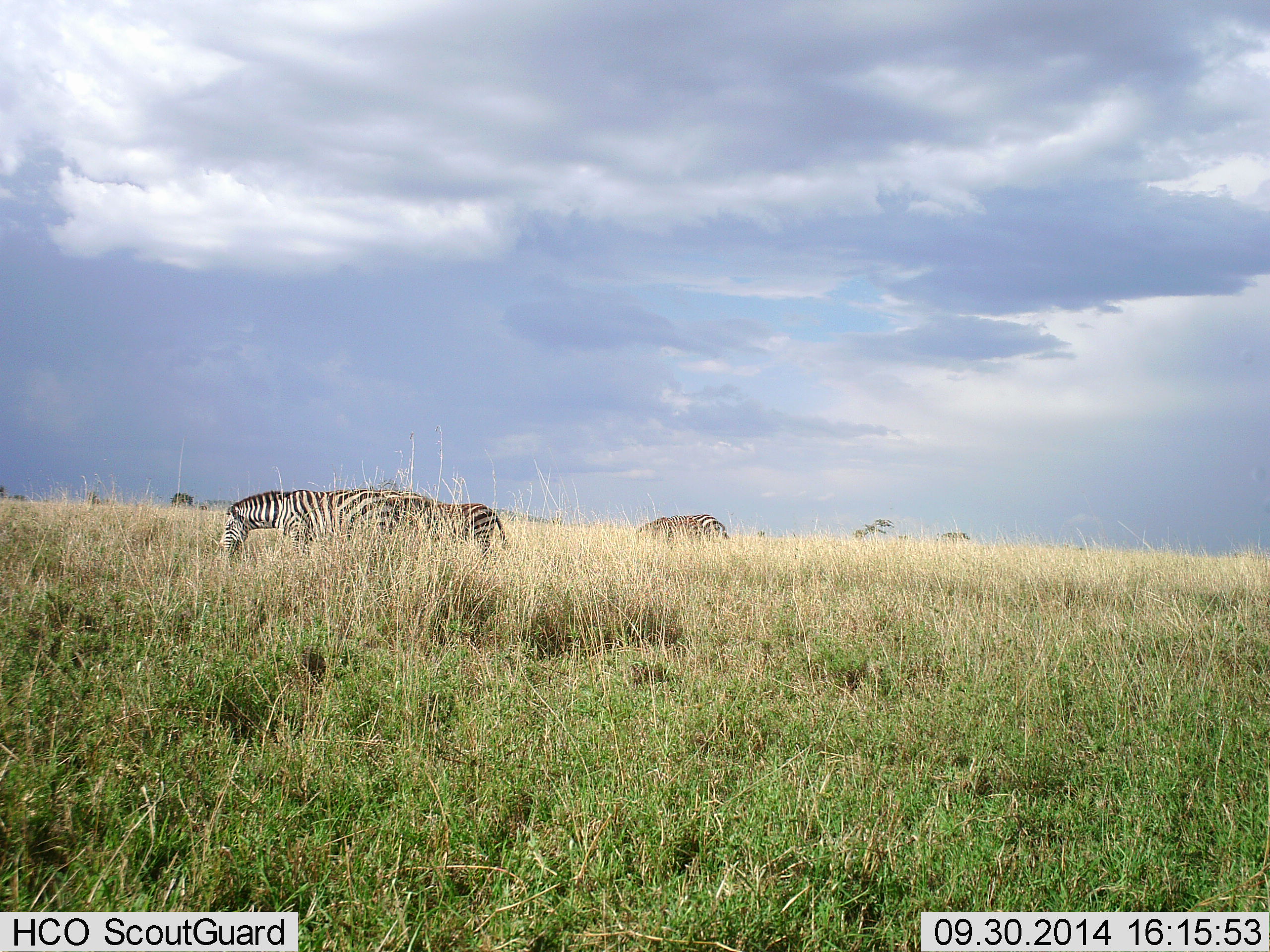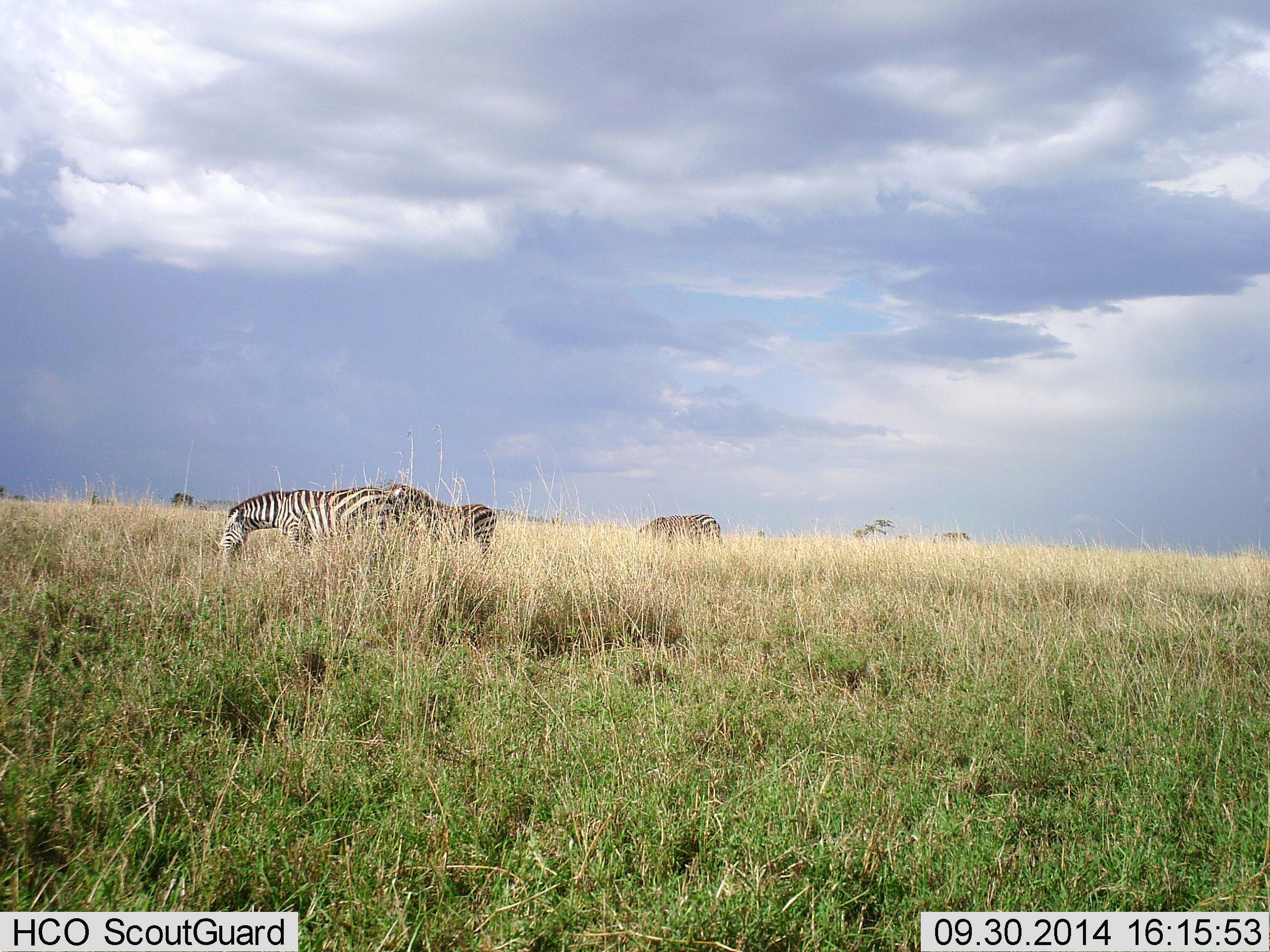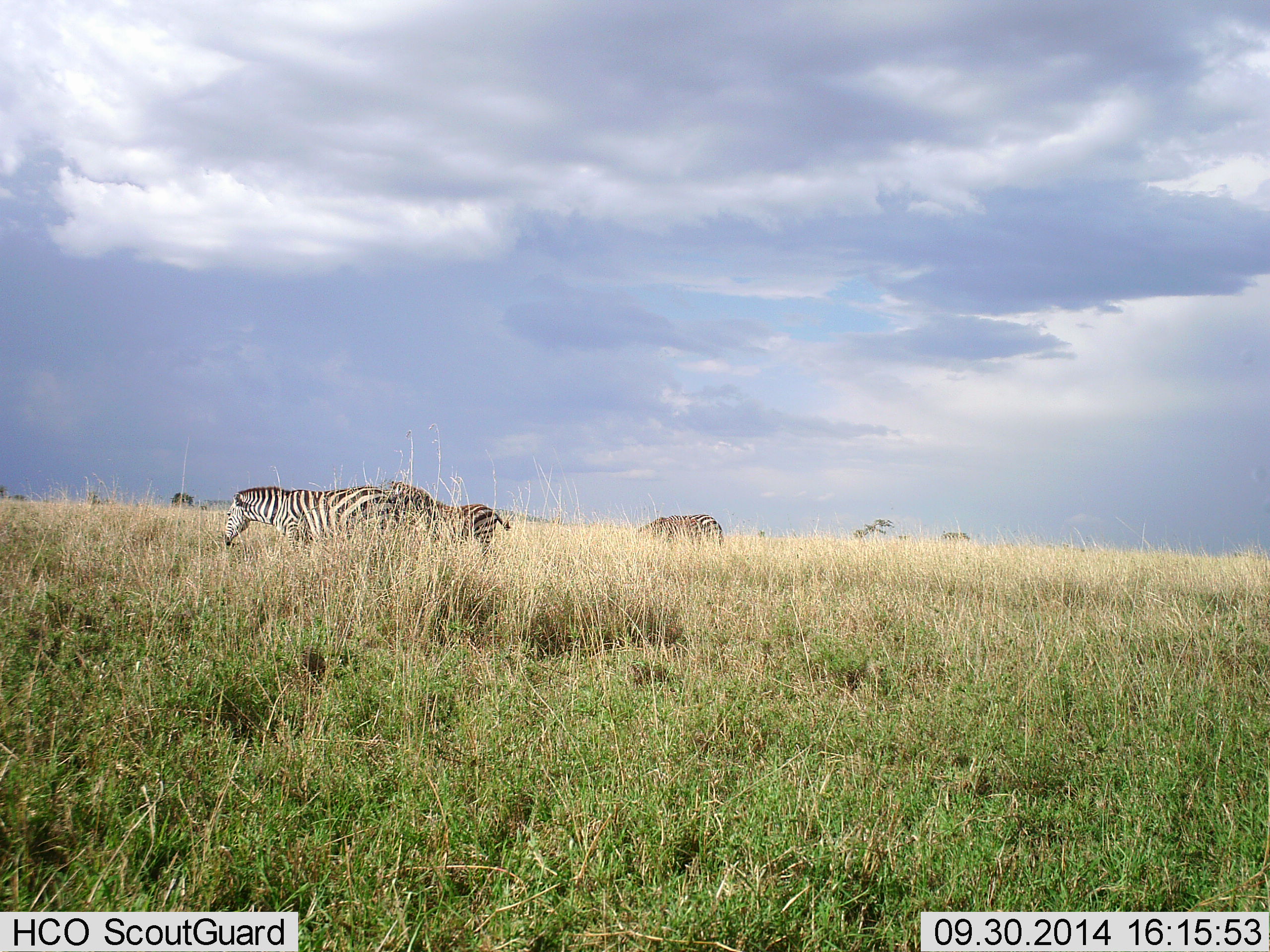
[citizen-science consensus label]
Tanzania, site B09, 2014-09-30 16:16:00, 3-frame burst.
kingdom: Animalia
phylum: Chordata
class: Mammalia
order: Perissodactyla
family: Equidae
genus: Equus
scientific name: Equus quagga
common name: plains zebra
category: zebra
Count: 3.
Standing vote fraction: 40%.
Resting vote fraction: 0%.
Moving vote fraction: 0%.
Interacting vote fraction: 0%.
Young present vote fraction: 20%.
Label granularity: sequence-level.